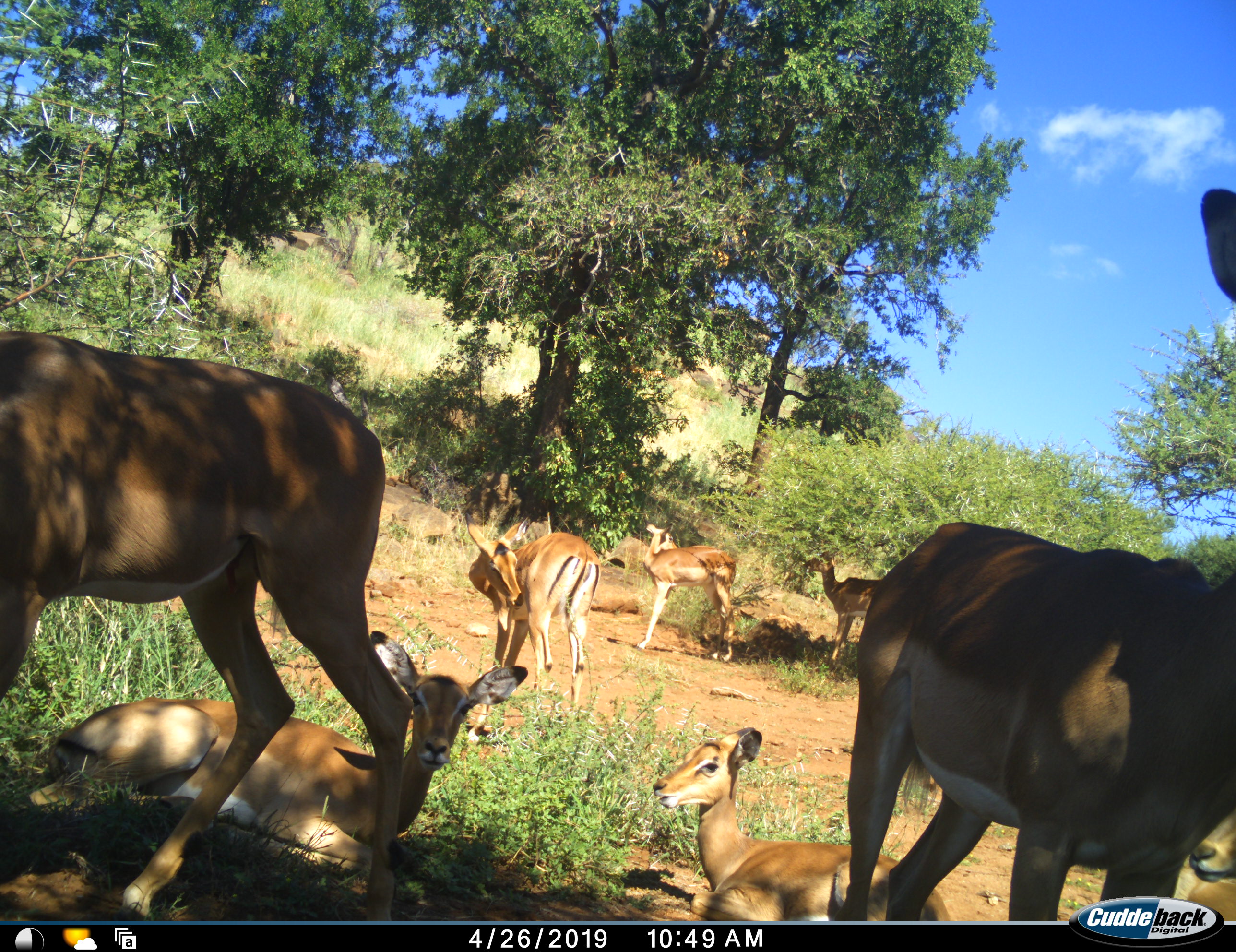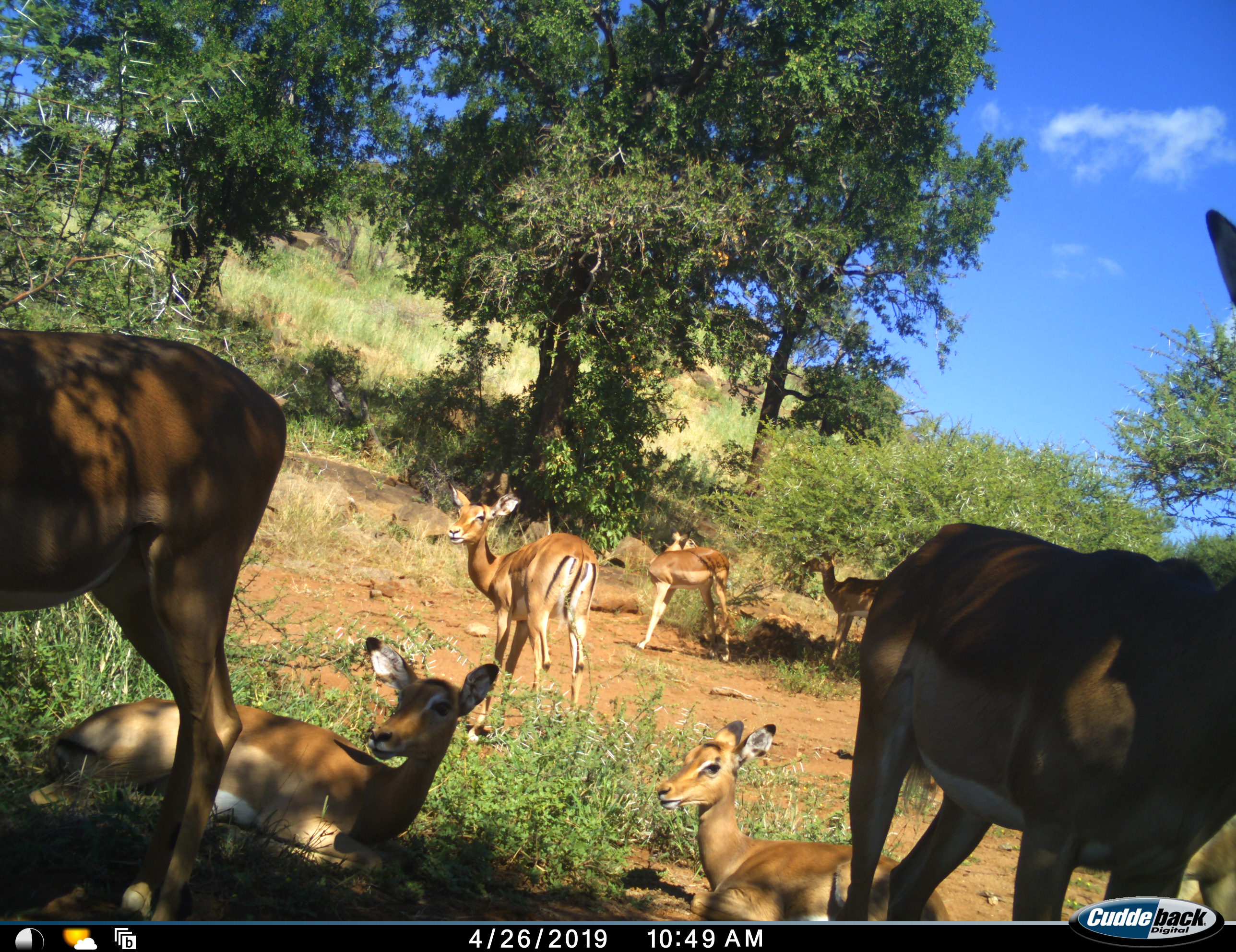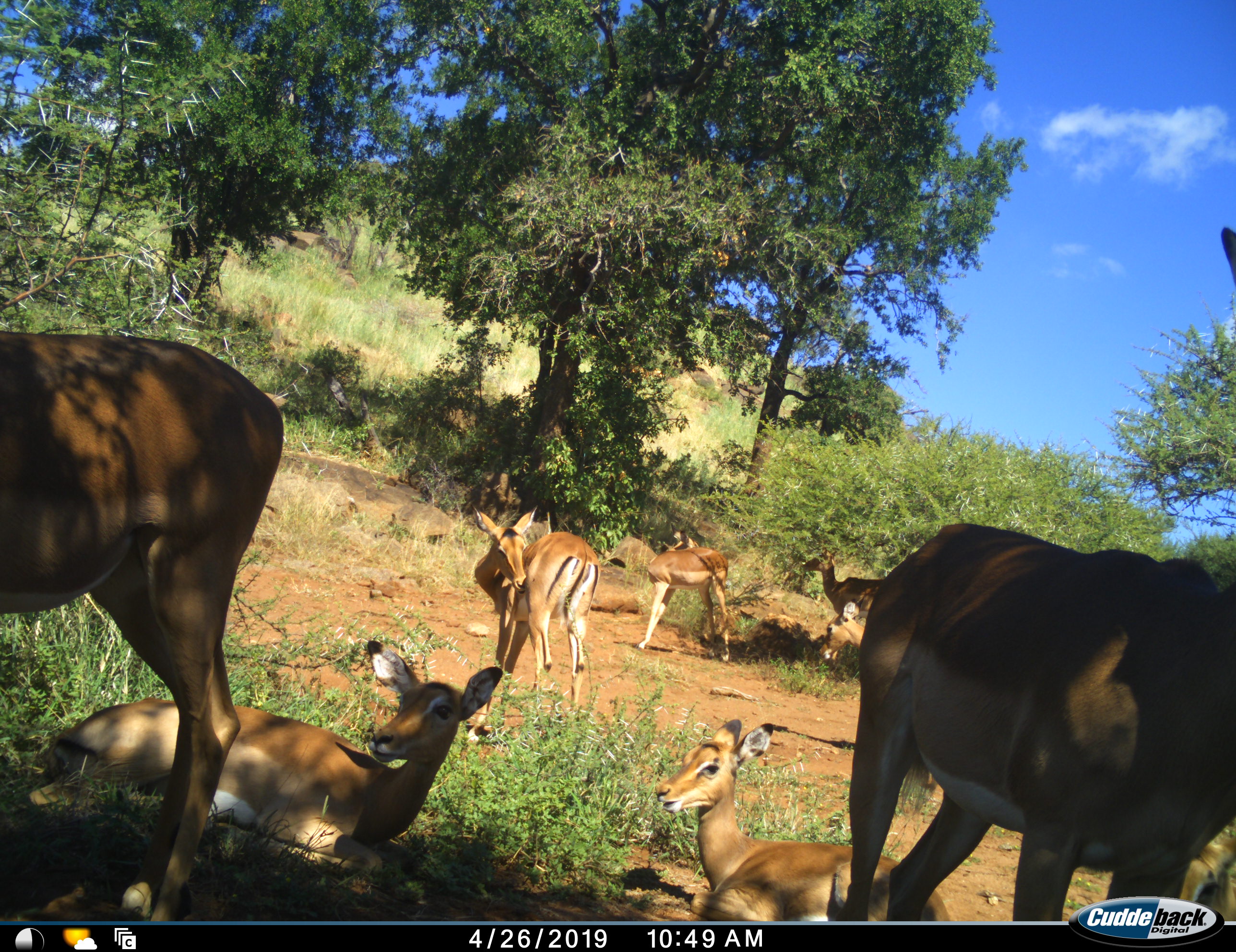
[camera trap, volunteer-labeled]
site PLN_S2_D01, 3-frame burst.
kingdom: Animalia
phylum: Chordata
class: Mammalia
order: Artiodactyla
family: Bovidae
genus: Aepyceros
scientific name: Aepyceros melampus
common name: impala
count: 9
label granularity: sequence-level